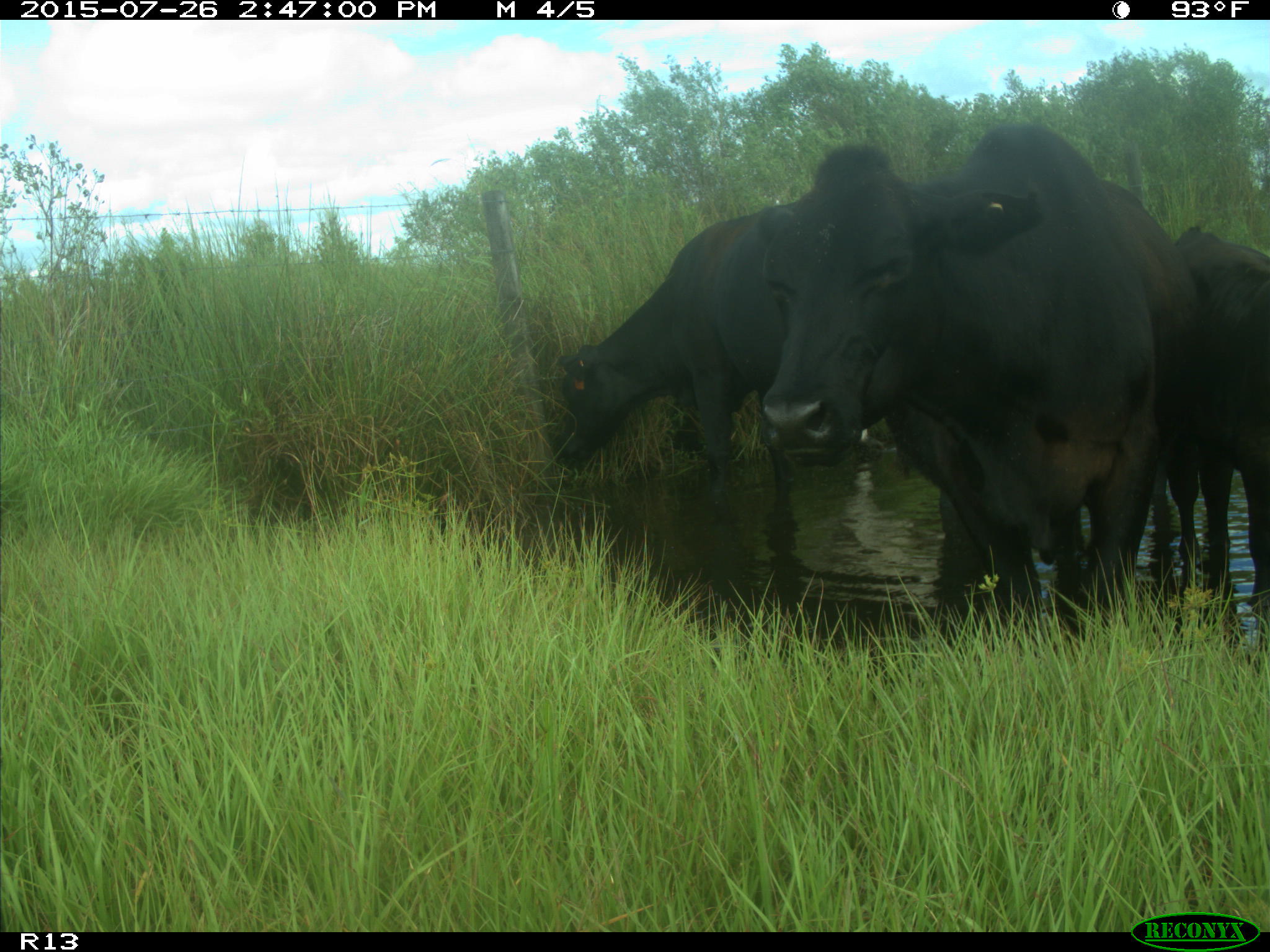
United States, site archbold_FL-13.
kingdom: Animalia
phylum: Chordata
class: Mammalia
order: Artiodactyla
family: Bovidae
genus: Bos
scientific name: Bos taurus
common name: domestic cow